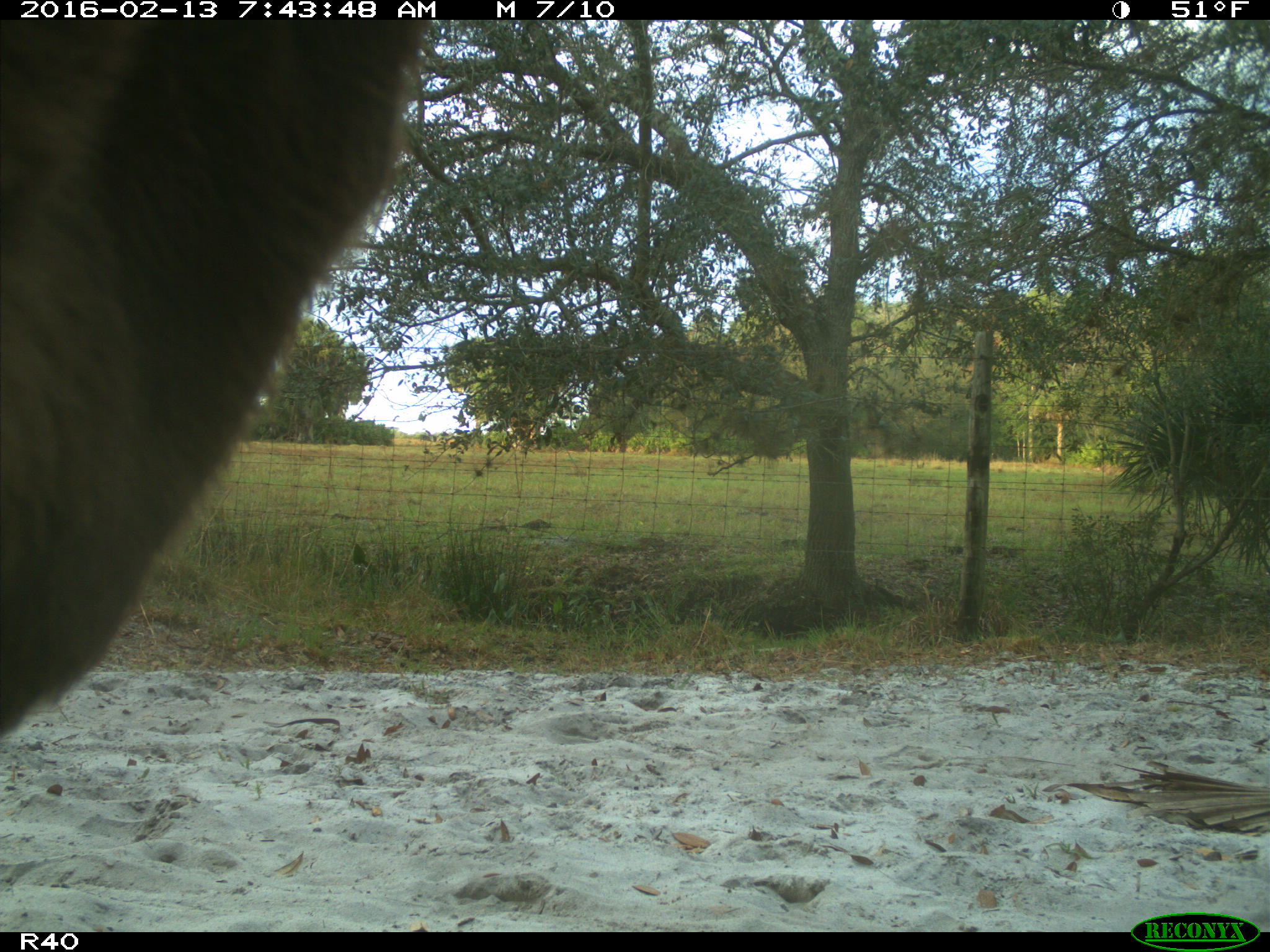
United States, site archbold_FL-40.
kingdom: Animalia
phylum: Chordata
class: Mammalia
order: Artiodactyla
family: Bovidae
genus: Bos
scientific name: Bos taurus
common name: domestic cow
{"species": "Bos taurus (domestic cow)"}